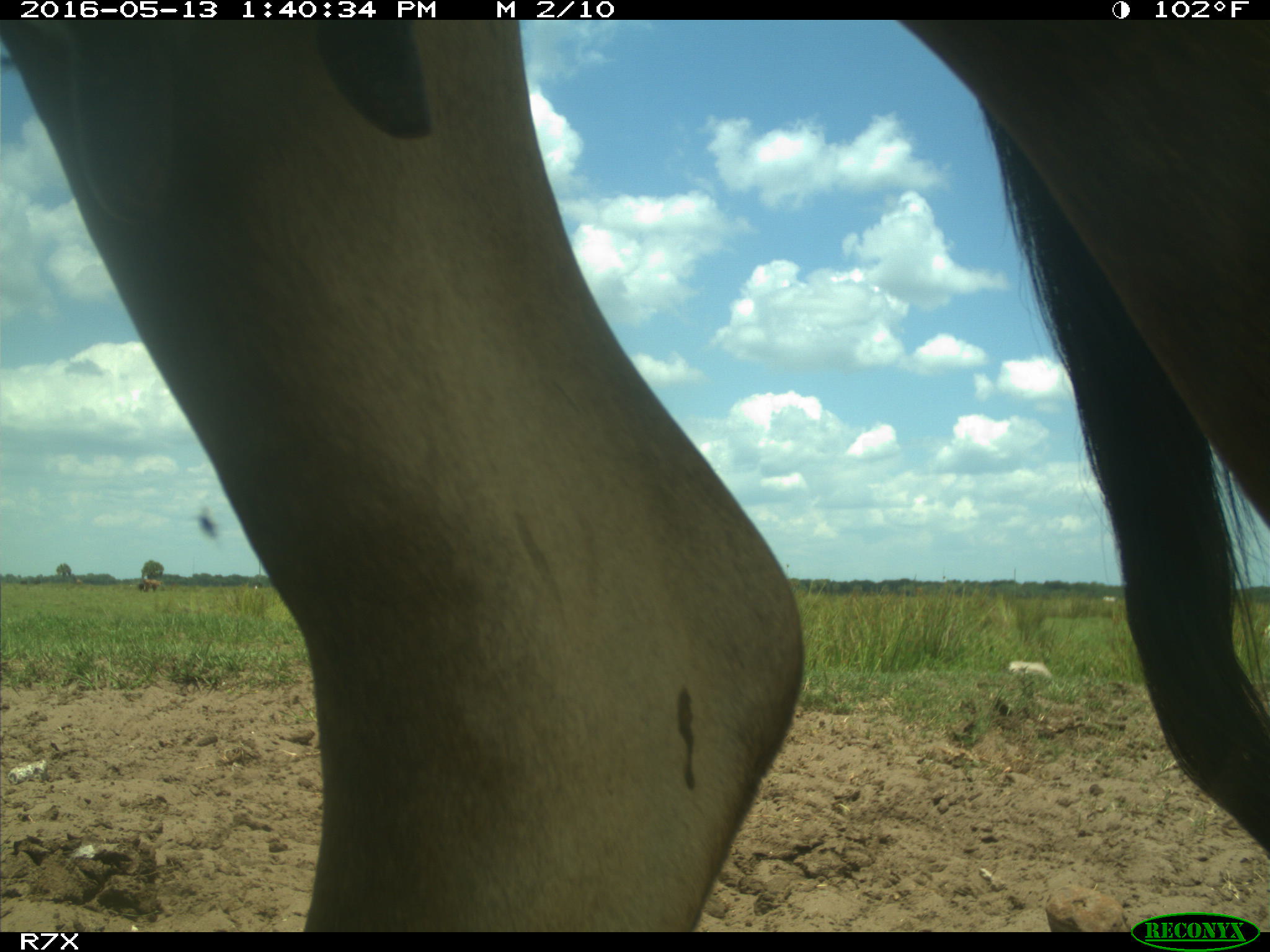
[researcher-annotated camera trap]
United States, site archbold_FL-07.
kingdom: Animalia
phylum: Chordata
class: Mammalia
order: Artiodactyla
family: Bovidae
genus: Bos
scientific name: Bos taurus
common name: domestic cow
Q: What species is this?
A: Bos taurus (domestic cow).